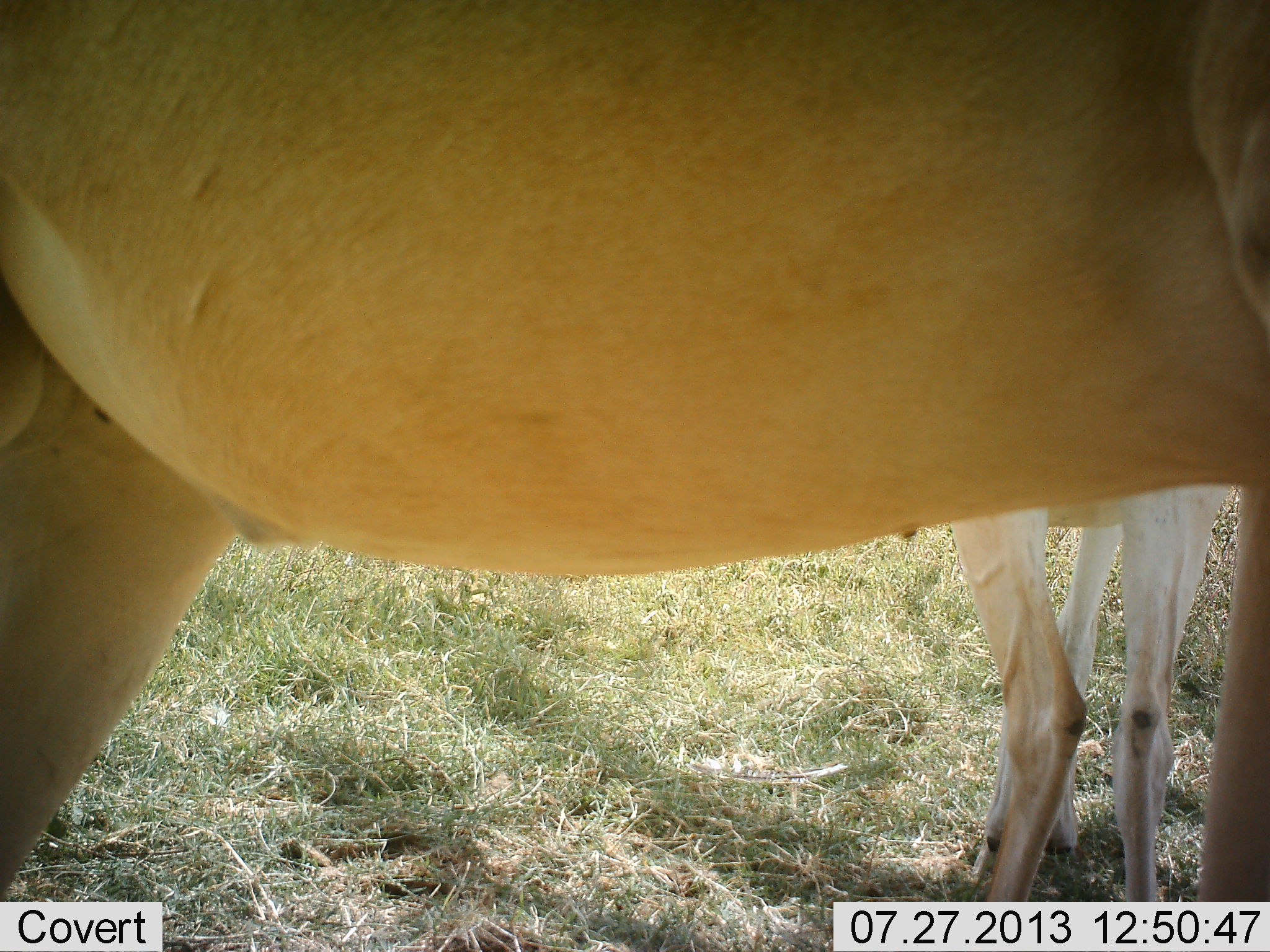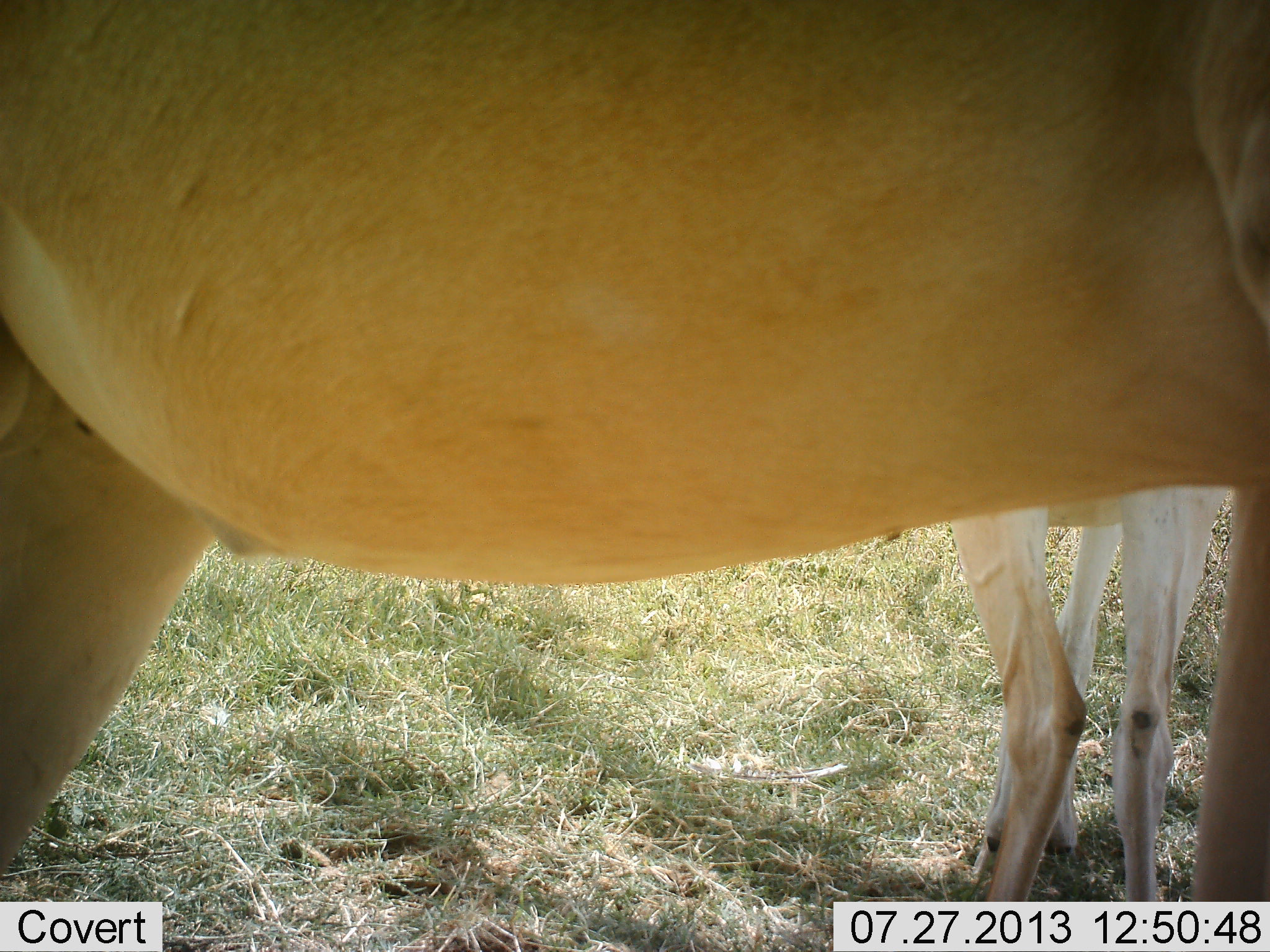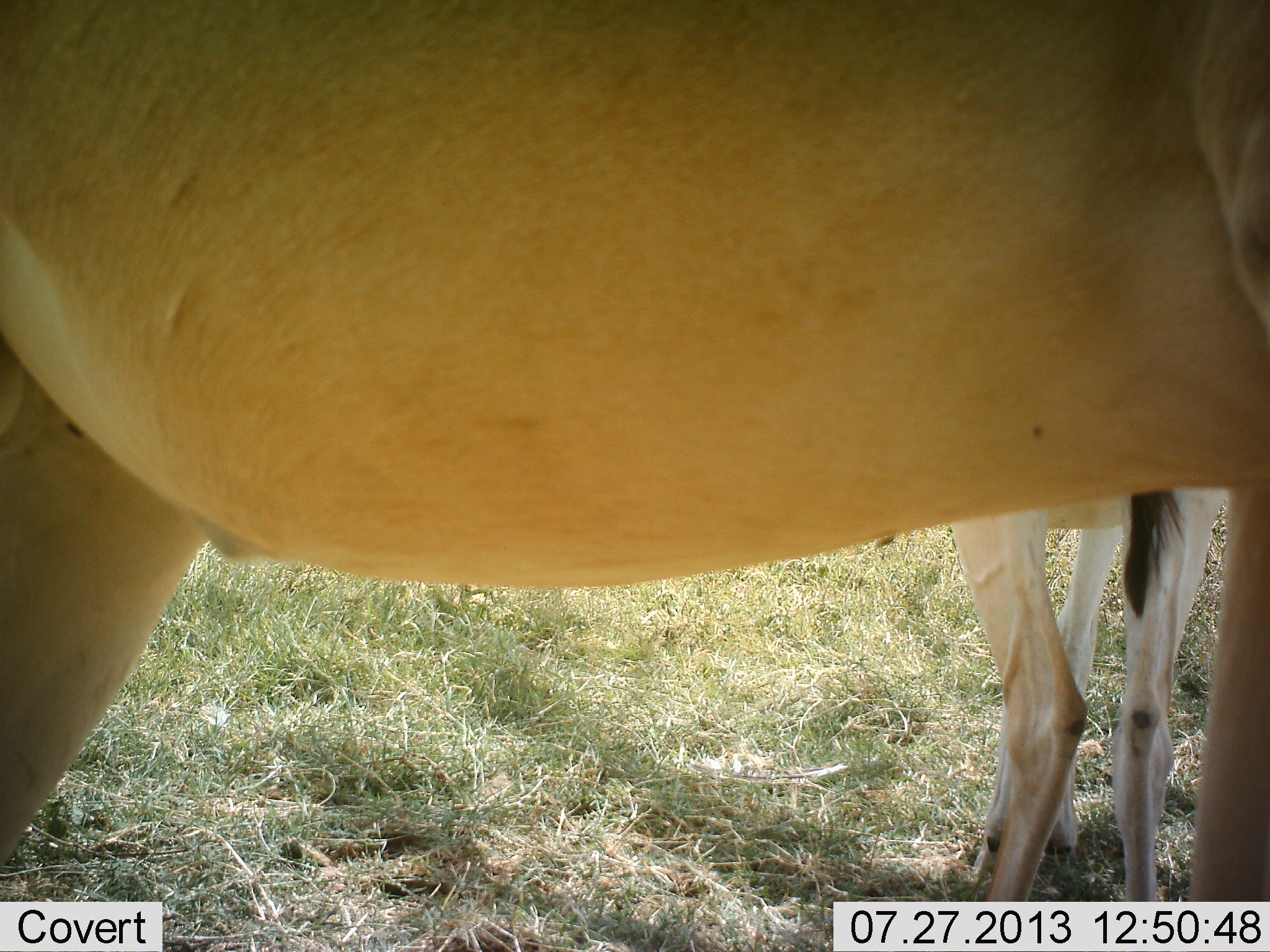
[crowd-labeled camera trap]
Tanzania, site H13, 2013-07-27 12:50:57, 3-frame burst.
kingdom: Animalia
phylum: Chordata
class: Mammalia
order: Artiodactyla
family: Bovidae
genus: Alcelaphus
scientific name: Alcelaphus buselaphus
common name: hartebeest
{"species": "hartebeest (Alcelaphus buselaphus)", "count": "2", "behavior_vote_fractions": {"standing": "100%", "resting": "0%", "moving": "0%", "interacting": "0%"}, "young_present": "21%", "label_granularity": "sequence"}